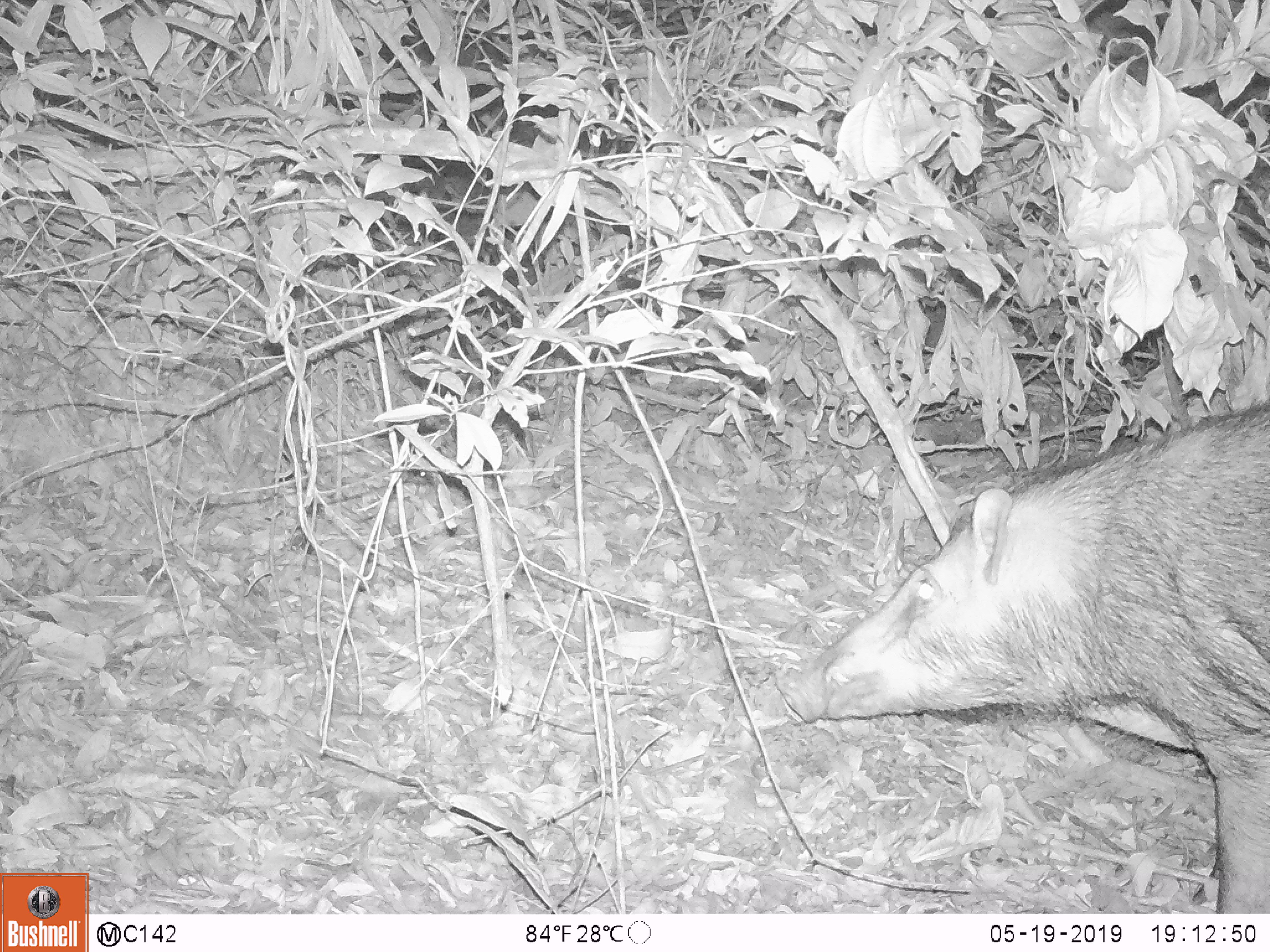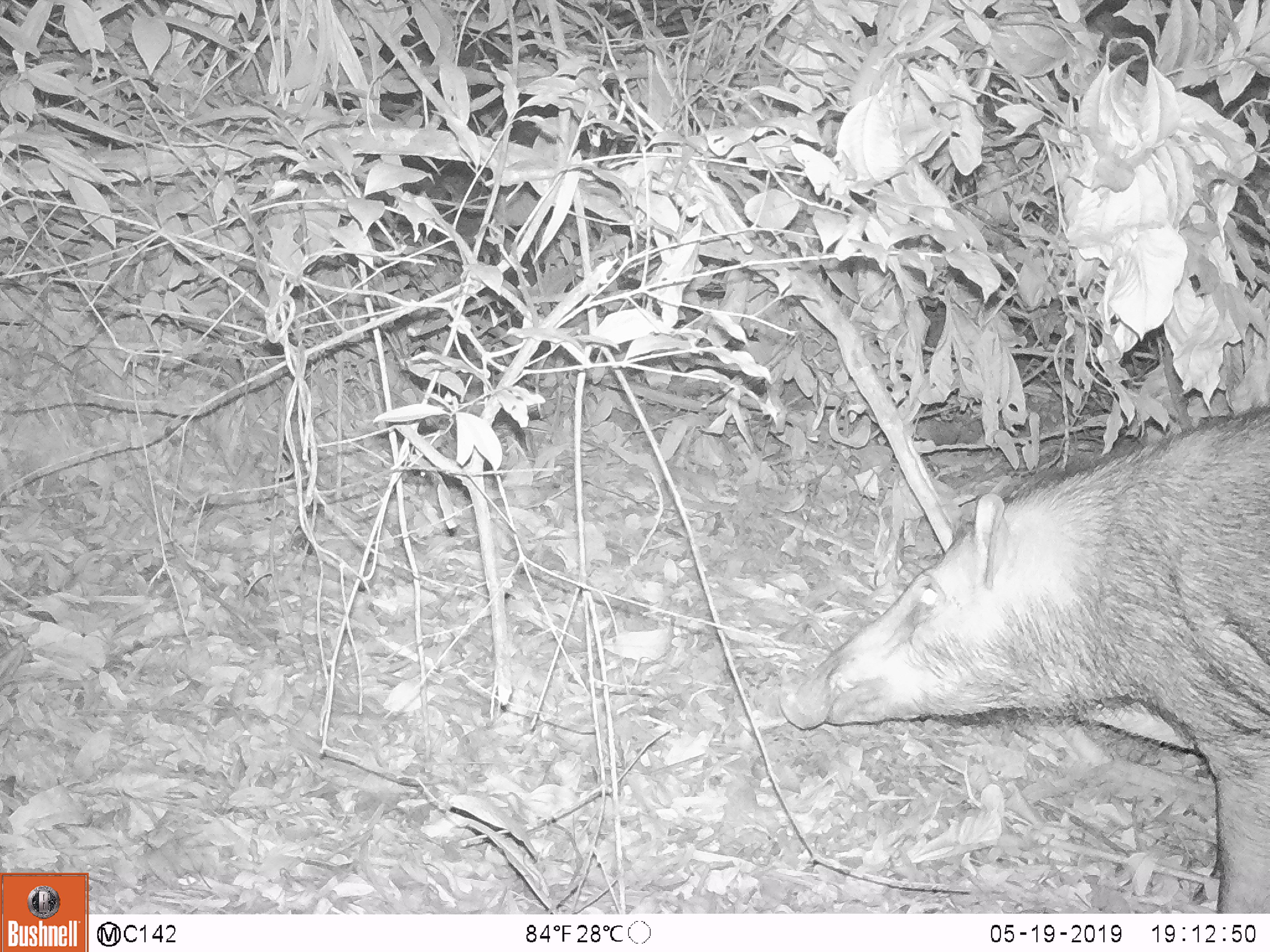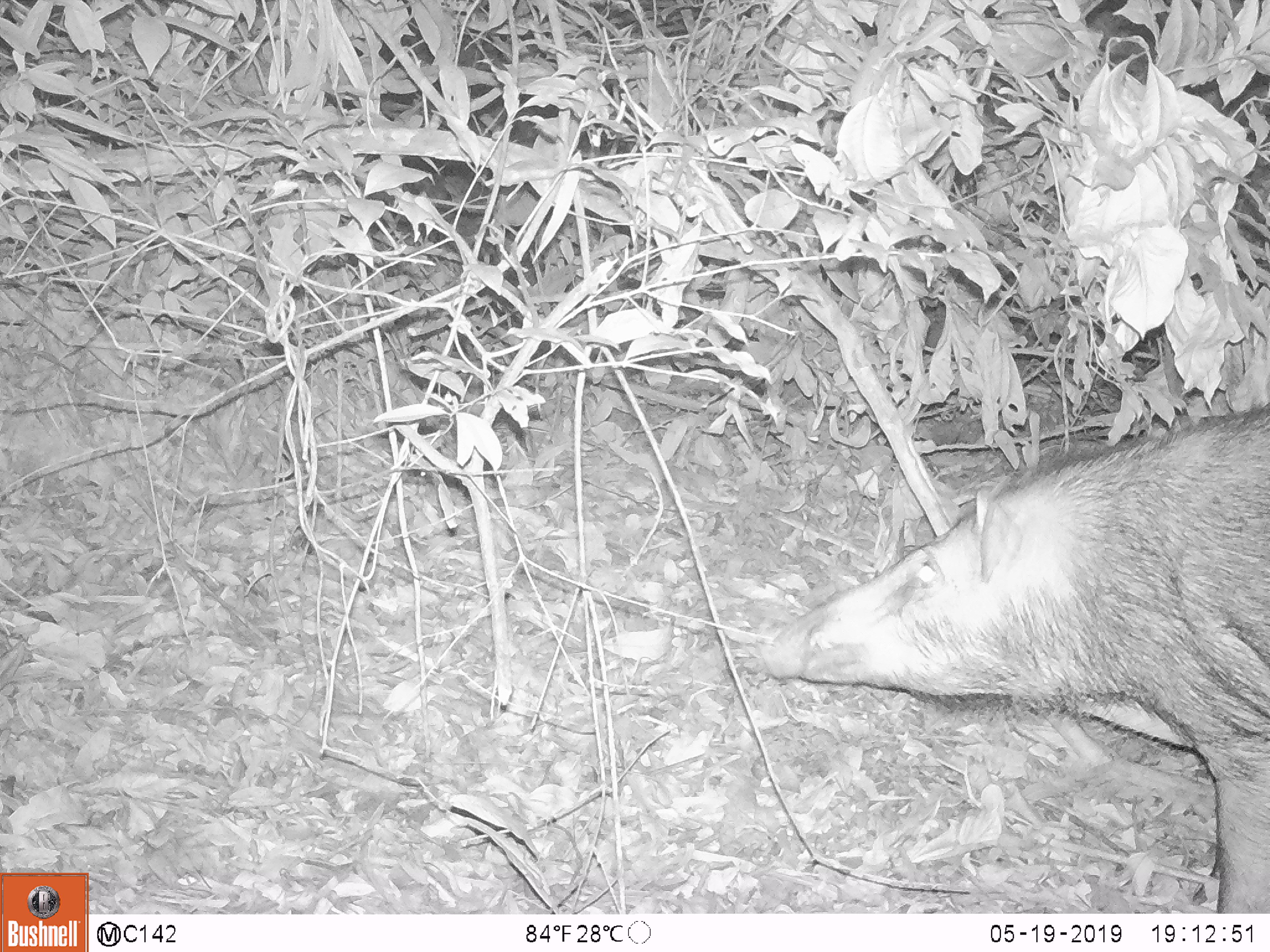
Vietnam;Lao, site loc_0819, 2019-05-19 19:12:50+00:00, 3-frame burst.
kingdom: Animalia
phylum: Chordata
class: Mammalia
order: Artiodactyla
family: Suidae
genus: Sus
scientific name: Sus scrofa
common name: eurasian wild pig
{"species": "eurasian wild pig (Sus scrofa)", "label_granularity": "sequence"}